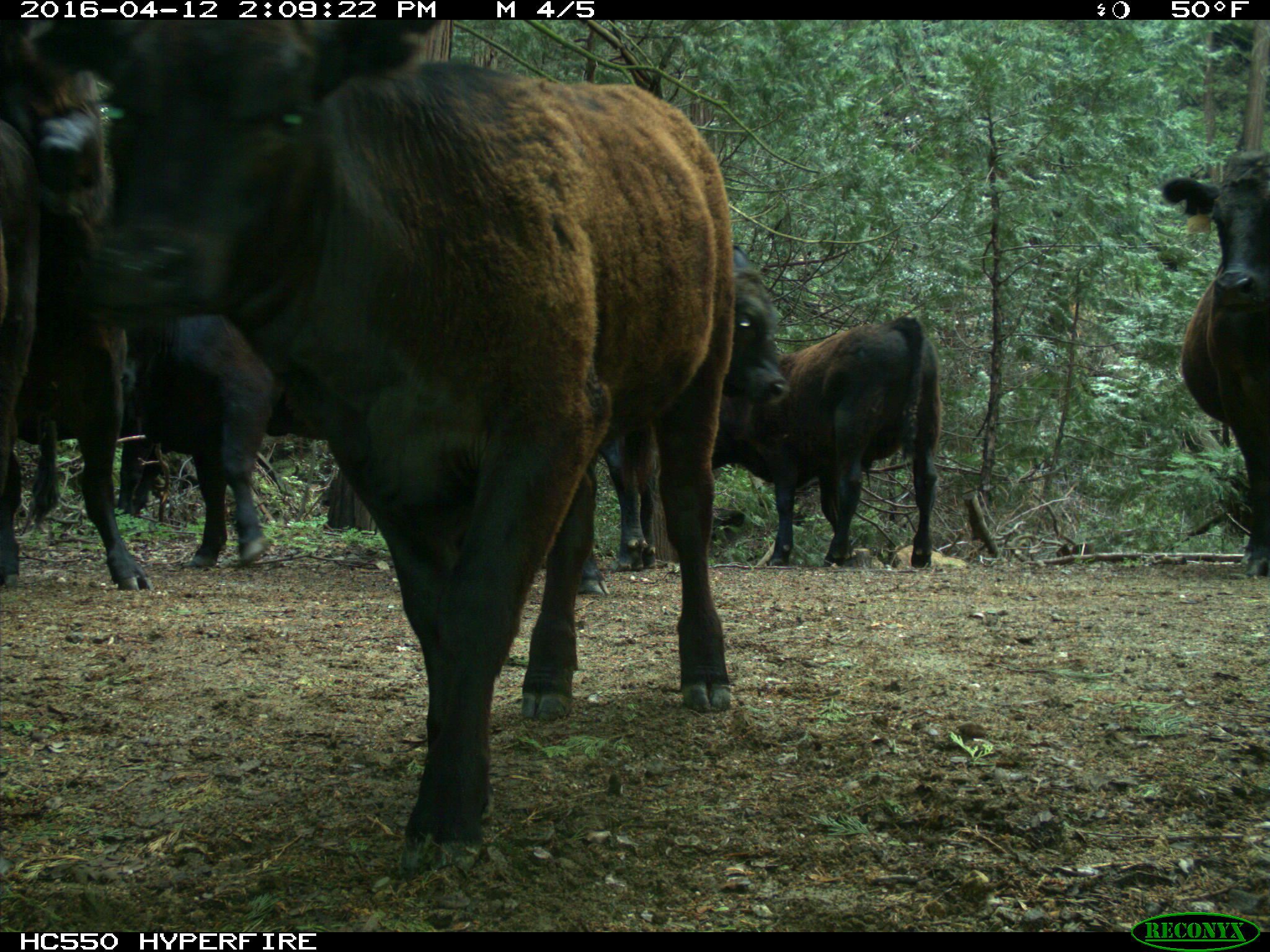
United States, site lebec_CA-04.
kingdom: Animalia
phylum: Chordata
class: Mammalia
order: Artiodactyla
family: Bovidae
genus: Bos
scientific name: Bos taurus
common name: domestic cow